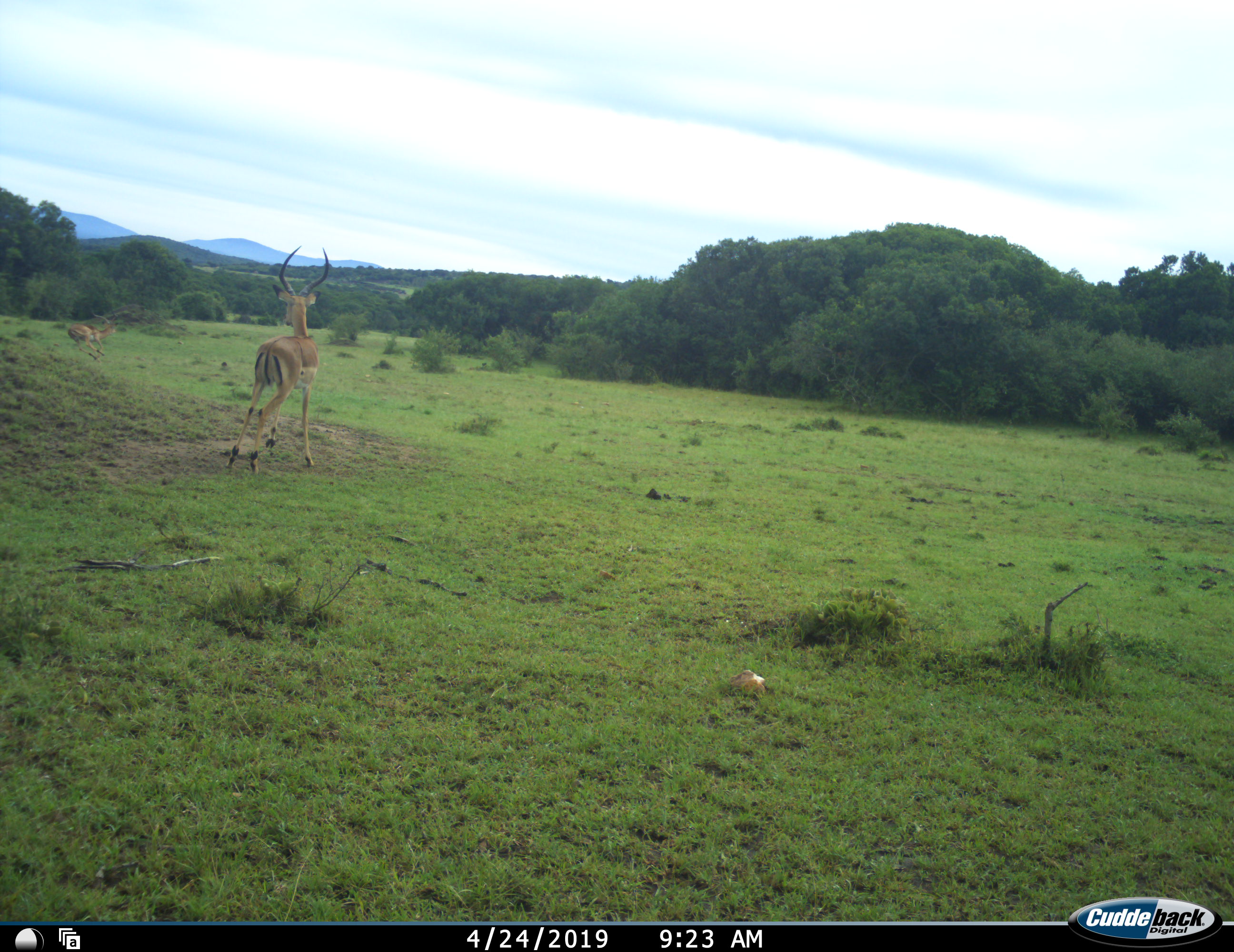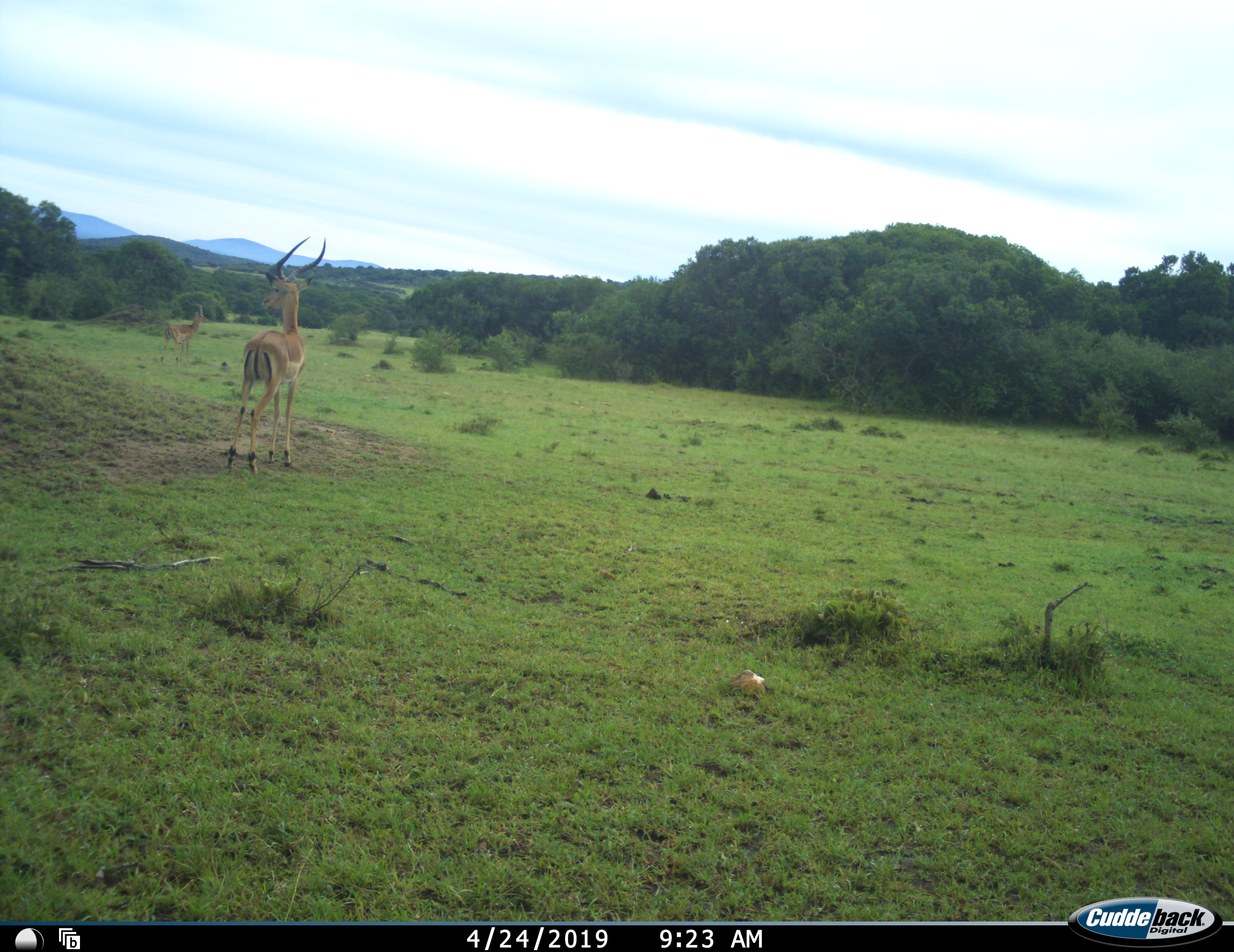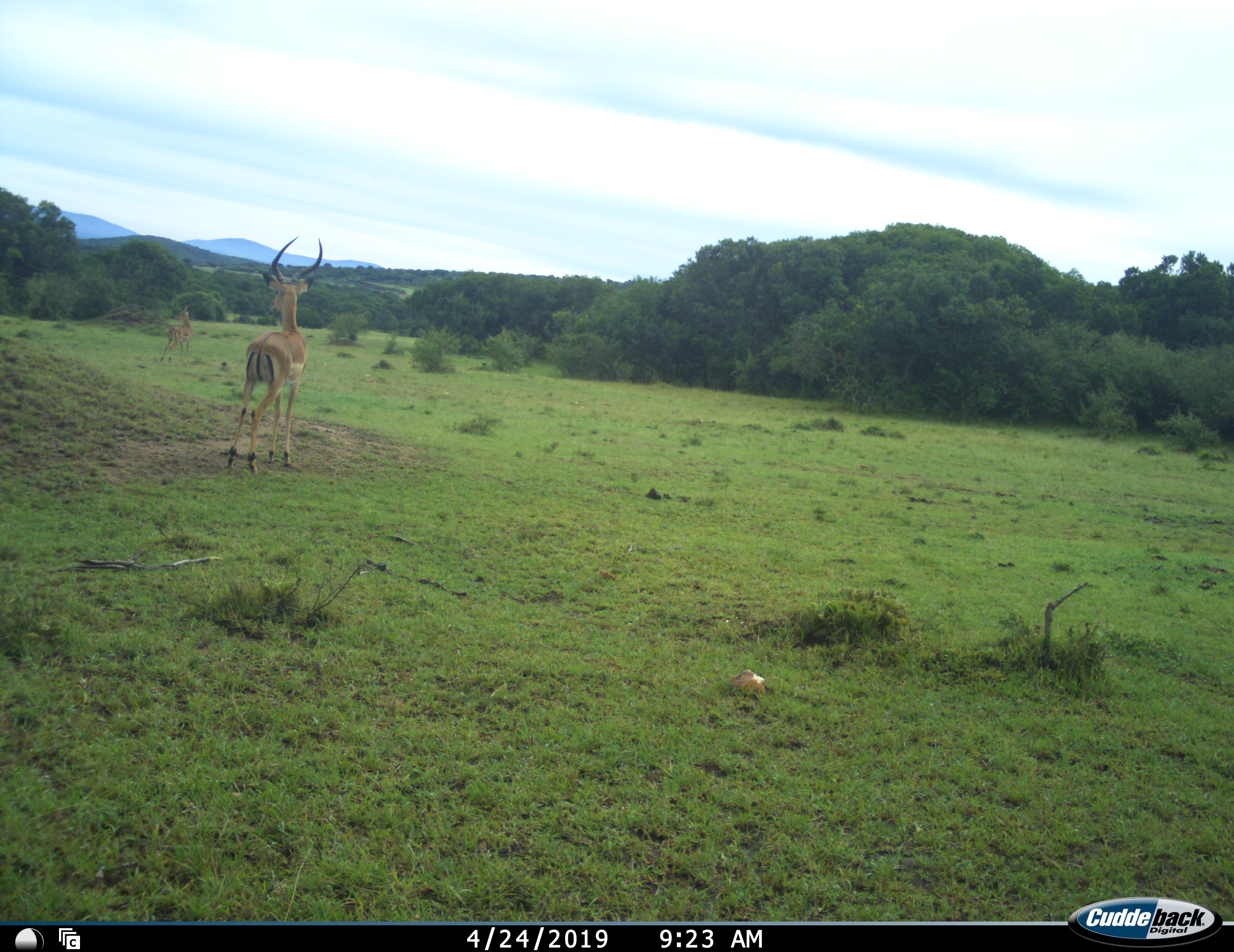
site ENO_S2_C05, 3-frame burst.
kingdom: Animalia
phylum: Chordata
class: Mammalia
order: Artiodactyla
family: Bovidae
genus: Aepyceros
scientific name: Aepyceros melampus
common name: impala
Impala (Aepyceros melampus), count 2. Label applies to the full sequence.